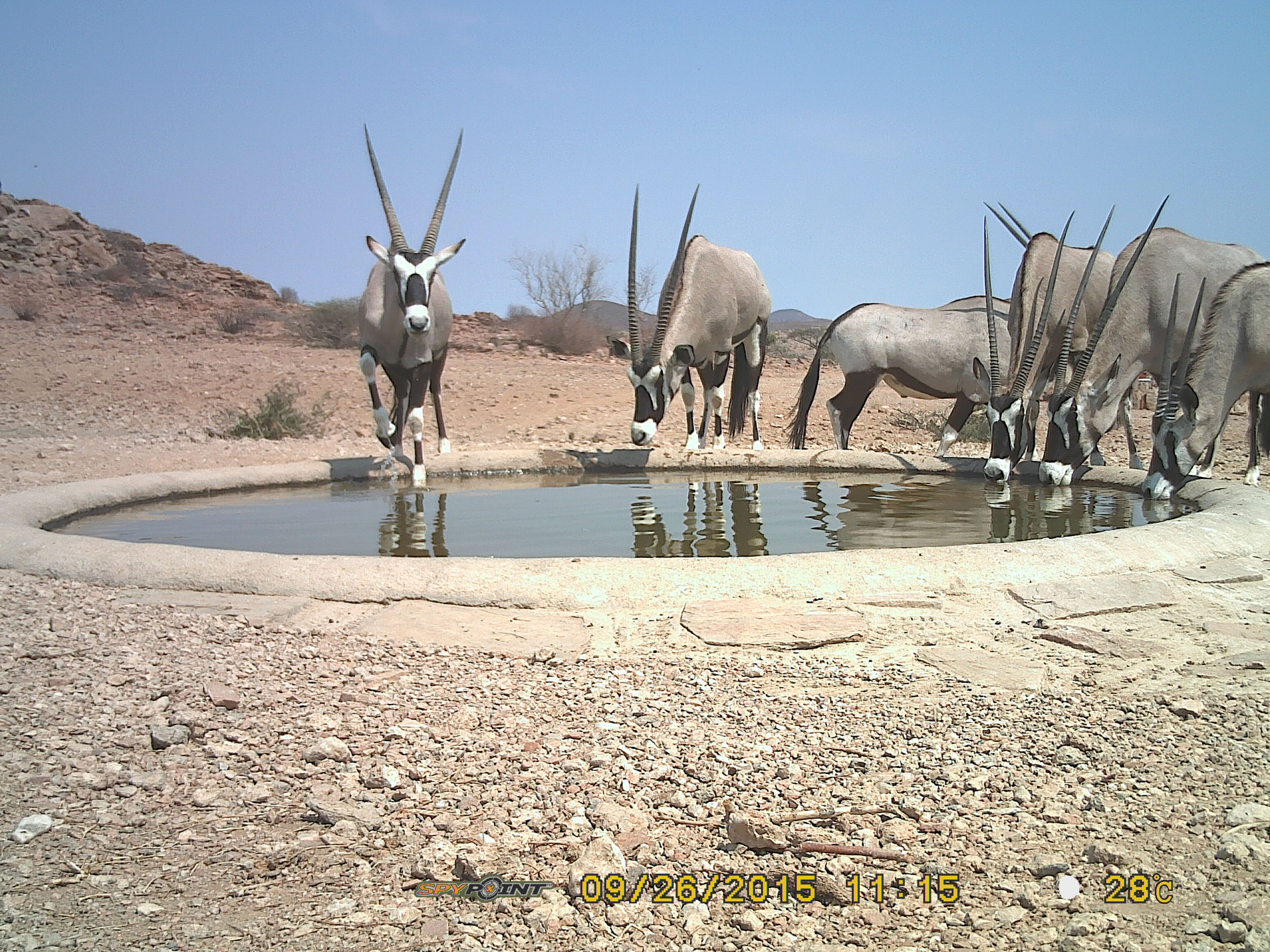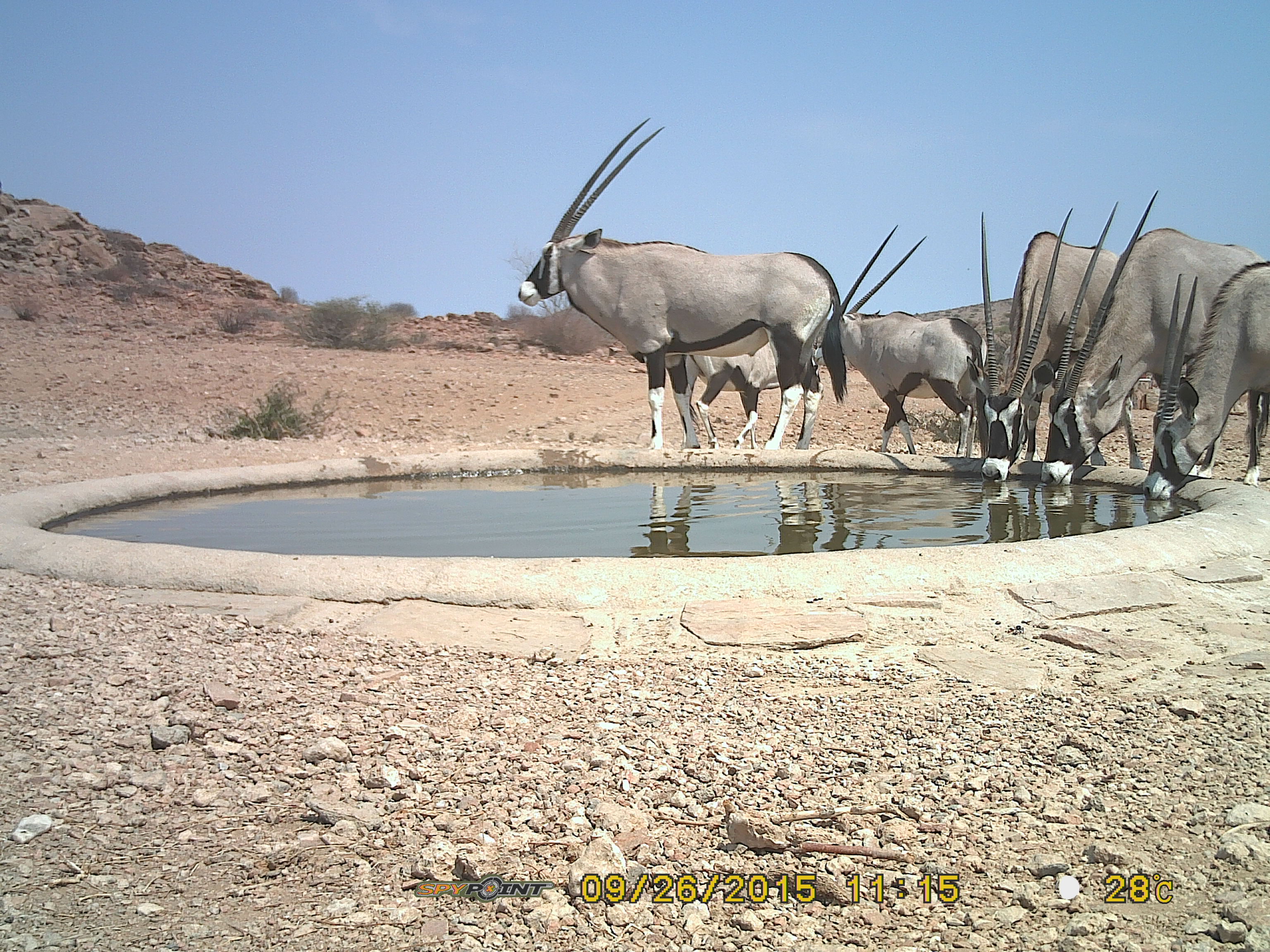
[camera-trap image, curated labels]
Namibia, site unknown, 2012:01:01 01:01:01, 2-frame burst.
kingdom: Animalia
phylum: Chordata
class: Mammalia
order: Artiodactyla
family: Bovidae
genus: Oryx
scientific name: Oryx gazella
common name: gemsbok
Oryx gazella (gemsbok).